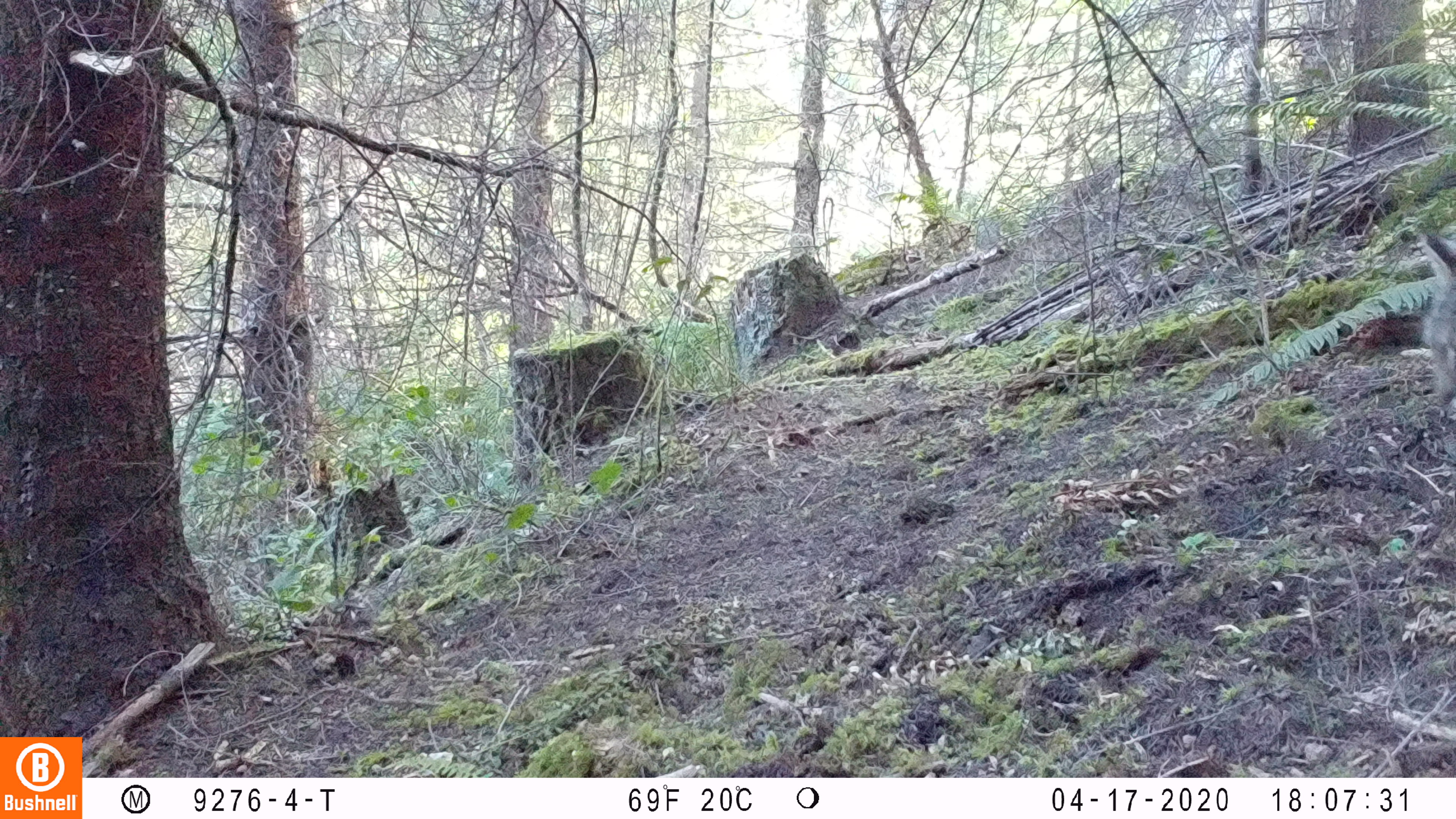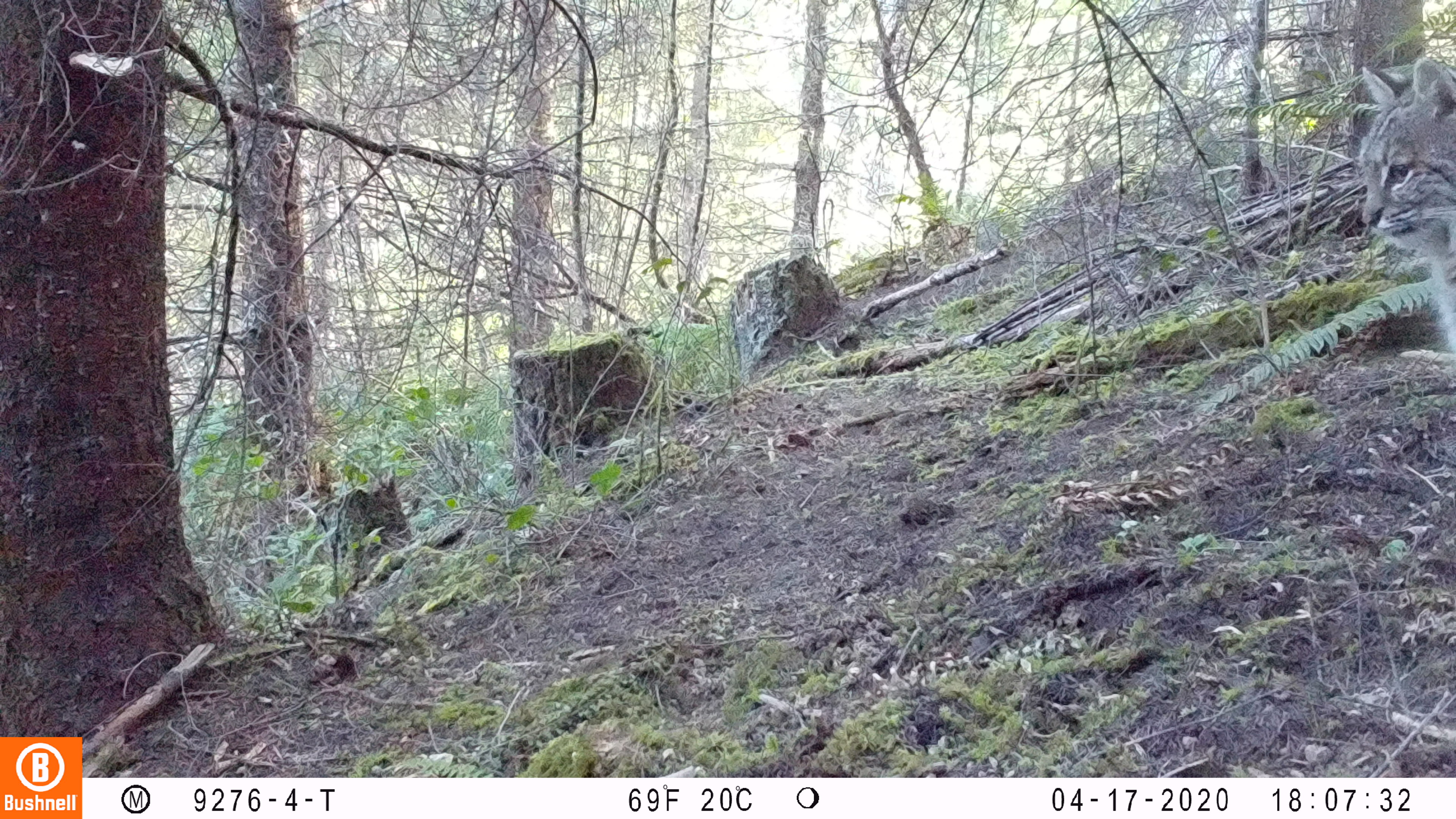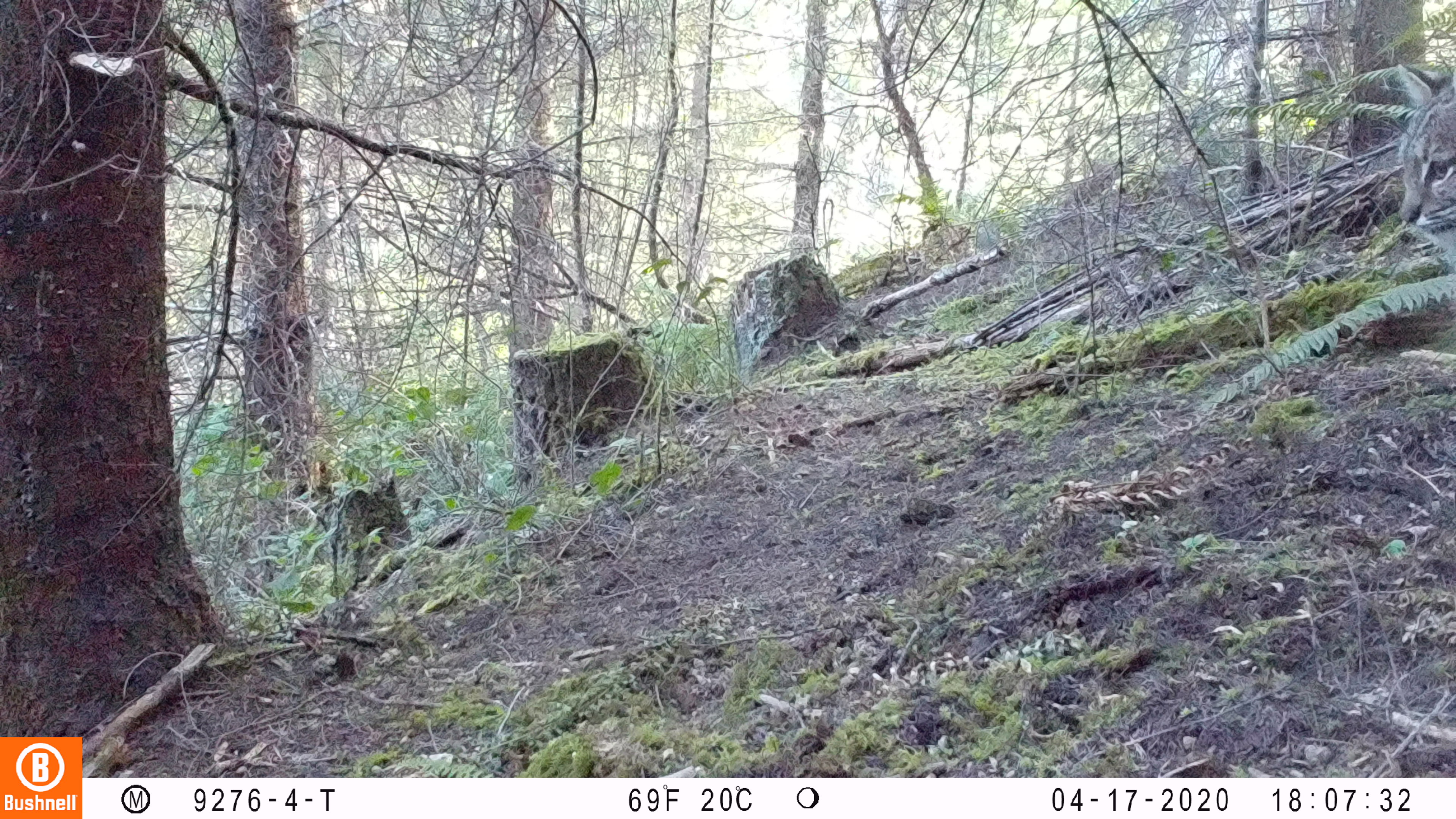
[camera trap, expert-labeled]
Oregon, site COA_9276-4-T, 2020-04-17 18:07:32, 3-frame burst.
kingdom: Animalia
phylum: Chordata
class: Mammalia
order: Carnivora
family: Felidae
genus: Lynx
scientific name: Lynx rufus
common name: bobcat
Bobcat (Lynx rufus).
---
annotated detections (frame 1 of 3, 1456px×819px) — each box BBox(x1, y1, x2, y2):
bobcat: BBox(1404, 212, 1455, 459)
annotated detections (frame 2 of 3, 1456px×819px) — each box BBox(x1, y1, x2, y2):
bobcat: BBox(1339, 48, 1455, 373)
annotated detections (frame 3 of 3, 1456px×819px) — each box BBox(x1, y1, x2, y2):
bobcat: BBox(1363, 53, 1455, 284)